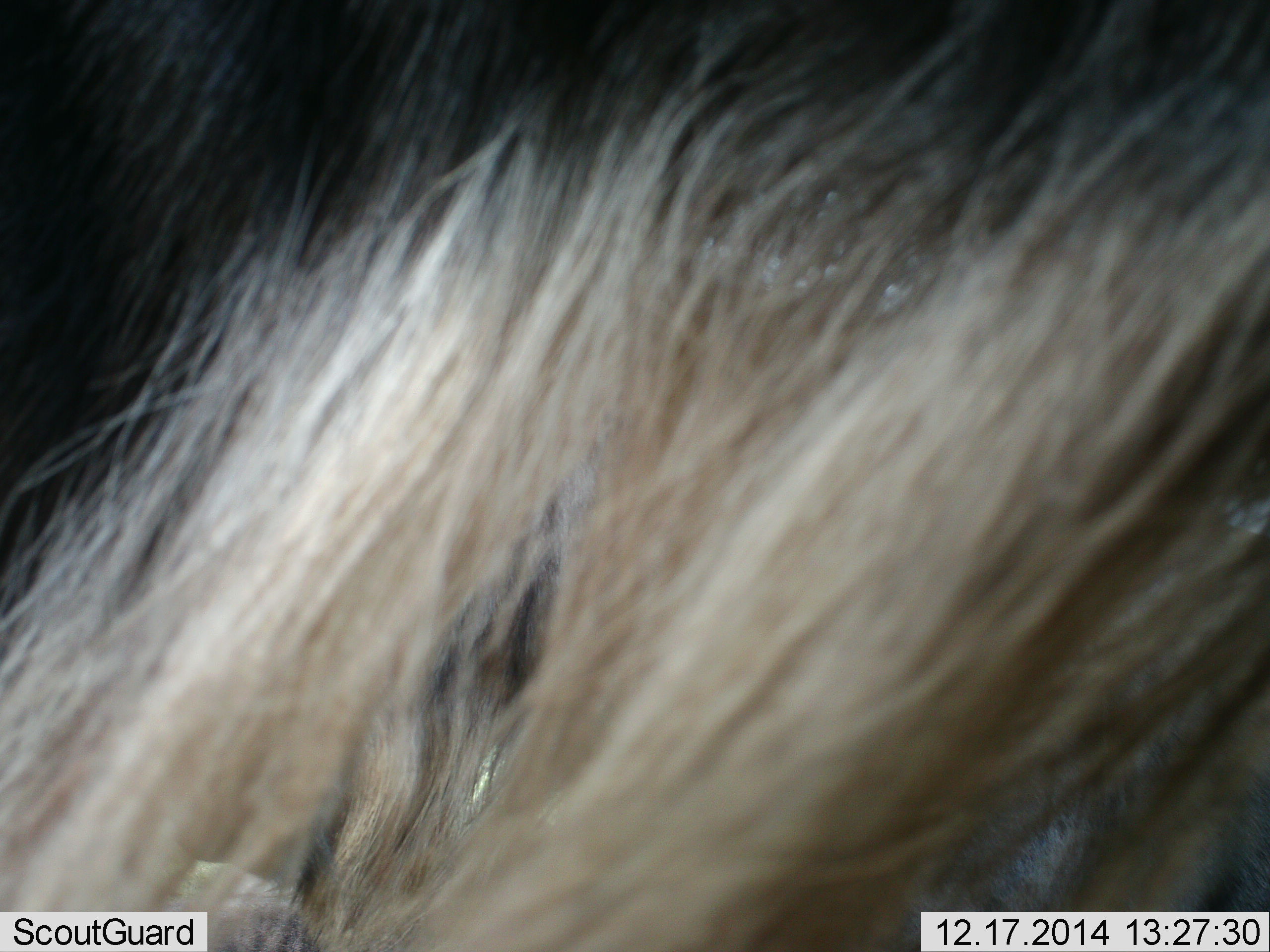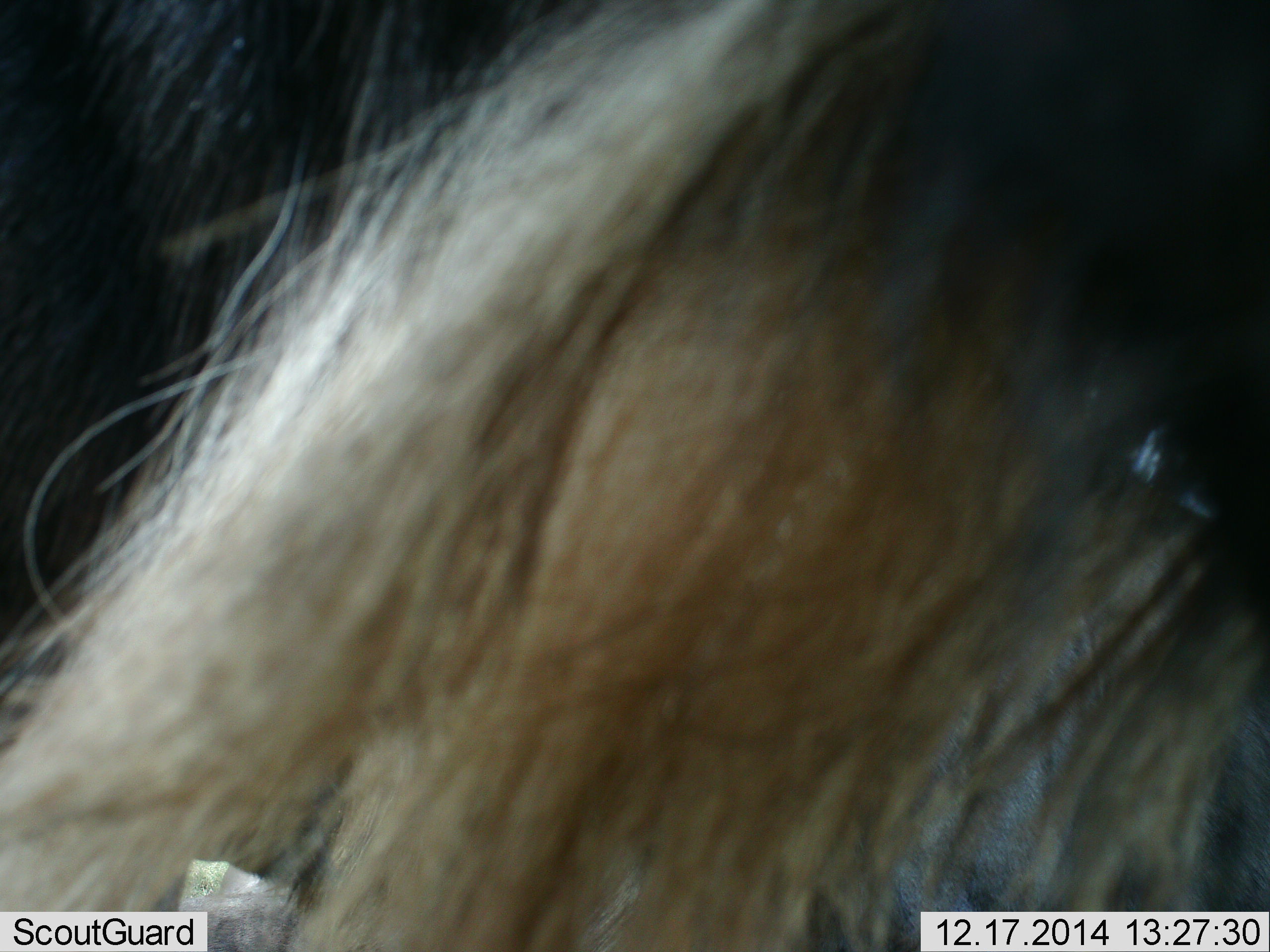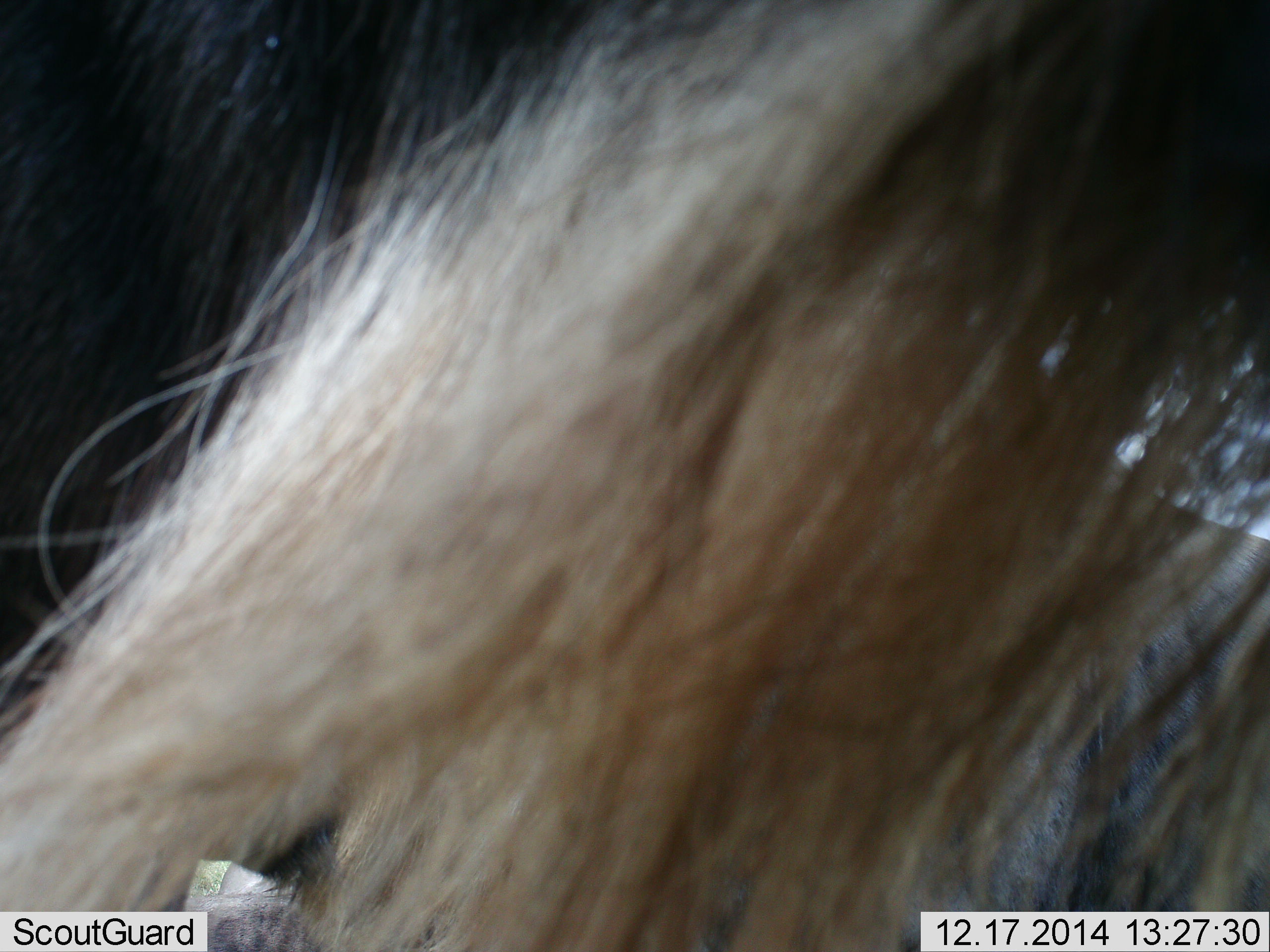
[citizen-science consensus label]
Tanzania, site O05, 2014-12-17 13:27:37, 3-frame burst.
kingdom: Animalia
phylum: Chordata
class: Mammalia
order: Artiodactyla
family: Bovidae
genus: Connochaetes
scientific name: Connochaetes taurinus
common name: blue wildebeest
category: wildebeest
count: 1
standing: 90%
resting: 0%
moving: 10%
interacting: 0%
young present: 0%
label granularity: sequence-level